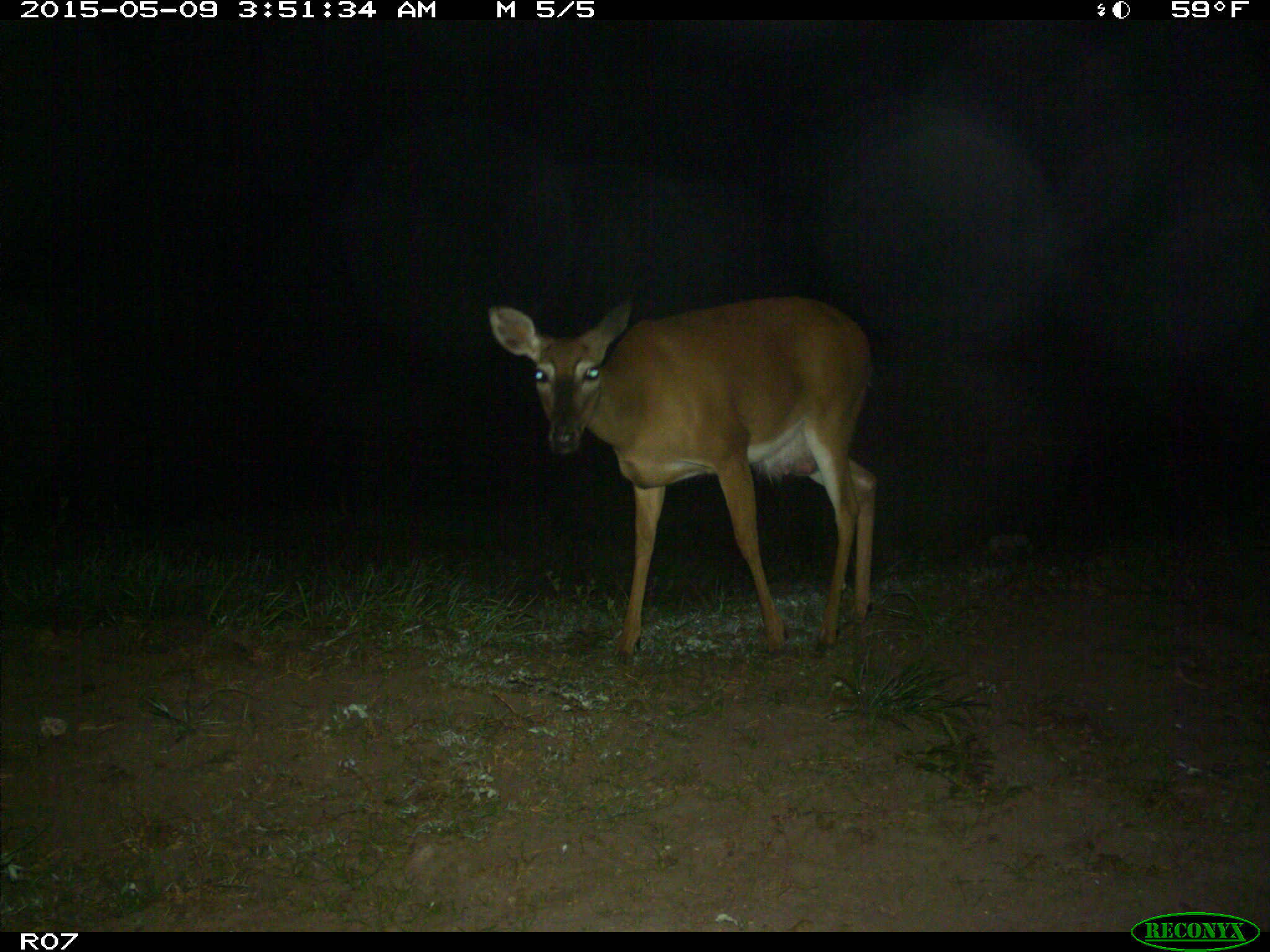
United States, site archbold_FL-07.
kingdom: Animalia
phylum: Chordata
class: Mammalia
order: Artiodactyla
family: Cervidae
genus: Odocoileus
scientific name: Odocoileus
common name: deer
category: unidentified deer